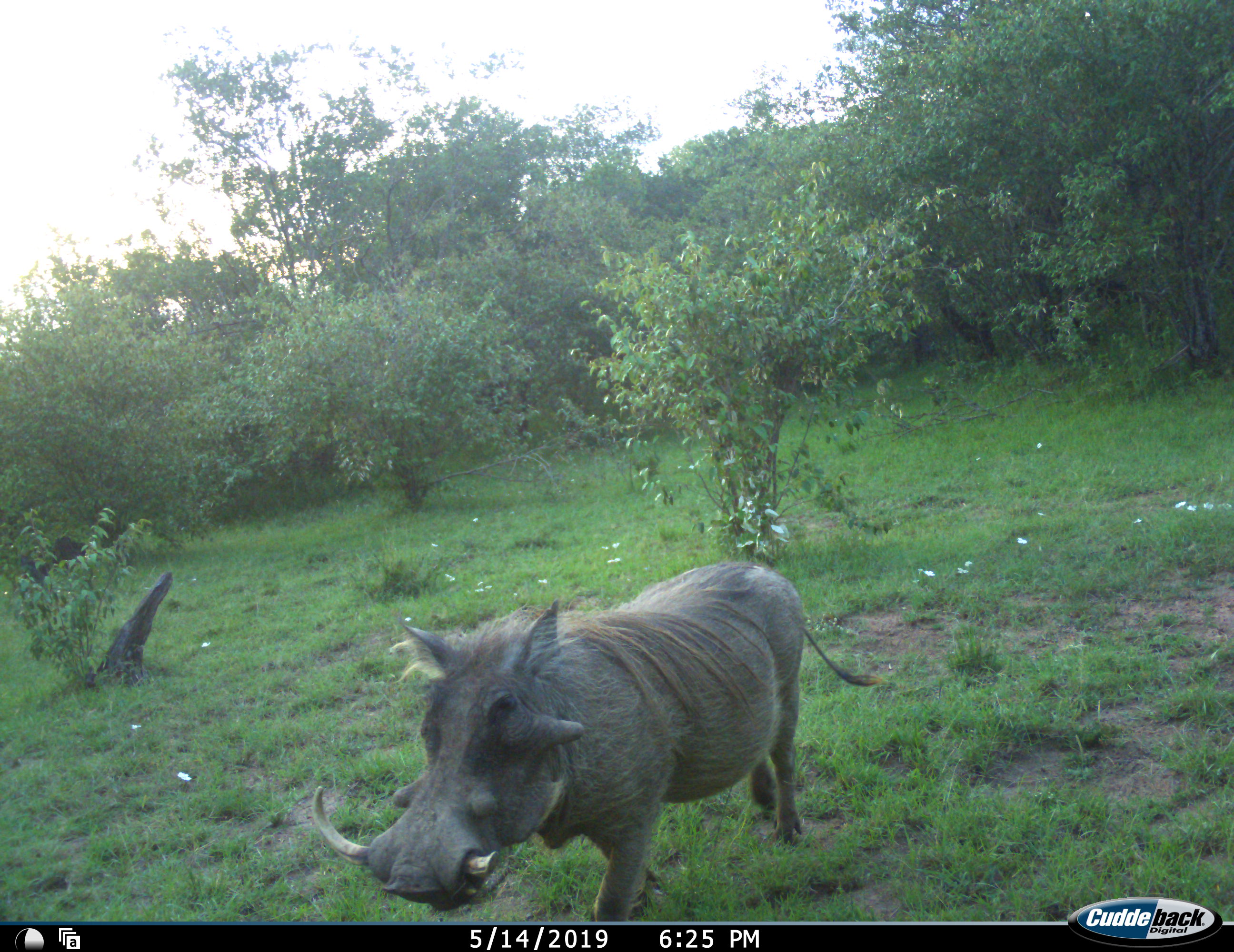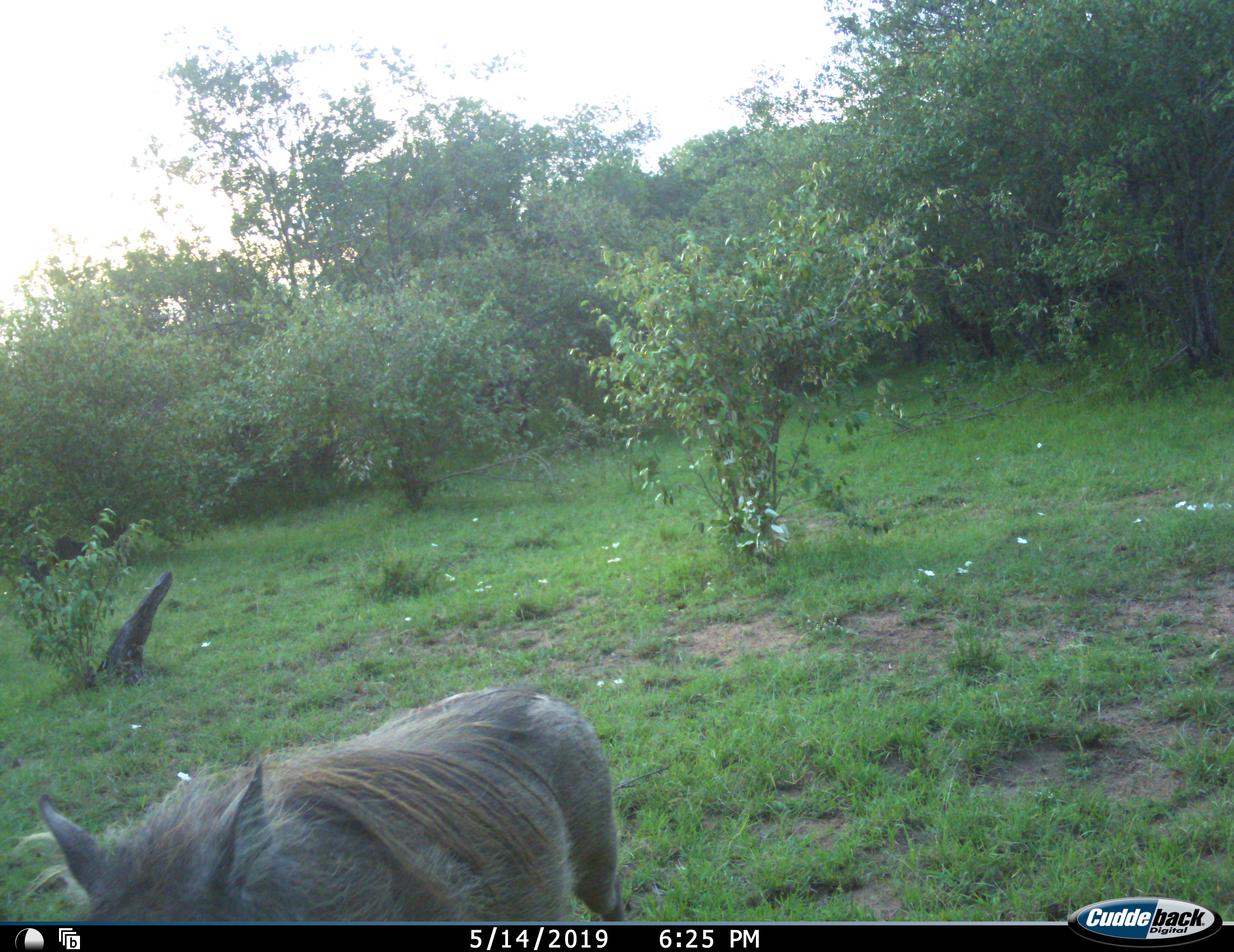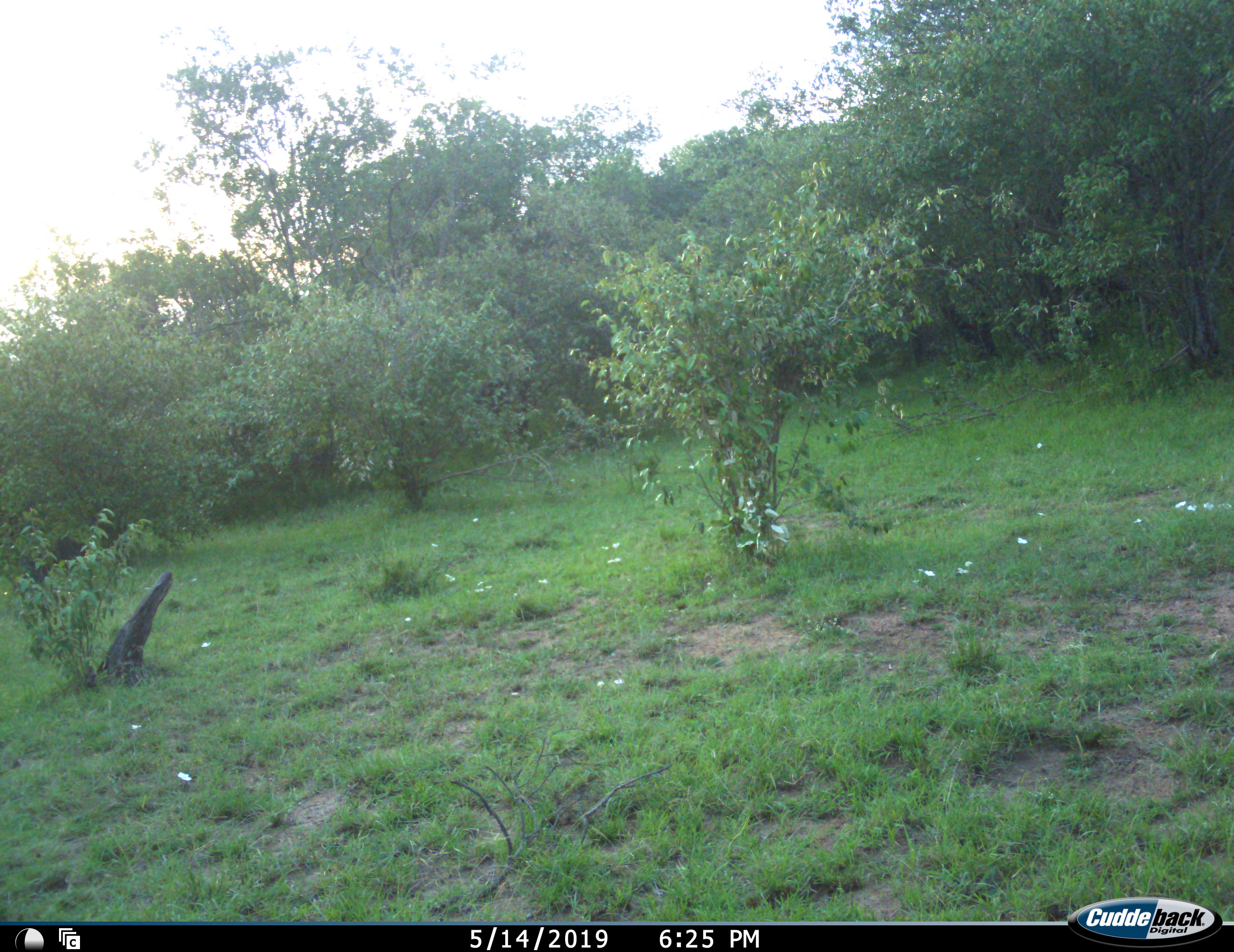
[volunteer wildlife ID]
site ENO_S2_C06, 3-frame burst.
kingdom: Animalia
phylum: Chordata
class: Mammalia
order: Artiodactyla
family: Suidae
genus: Phacochoerus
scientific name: Phacochoerus africanus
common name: warthog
Warthog (Phacochoerus africanus), count 1. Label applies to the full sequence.